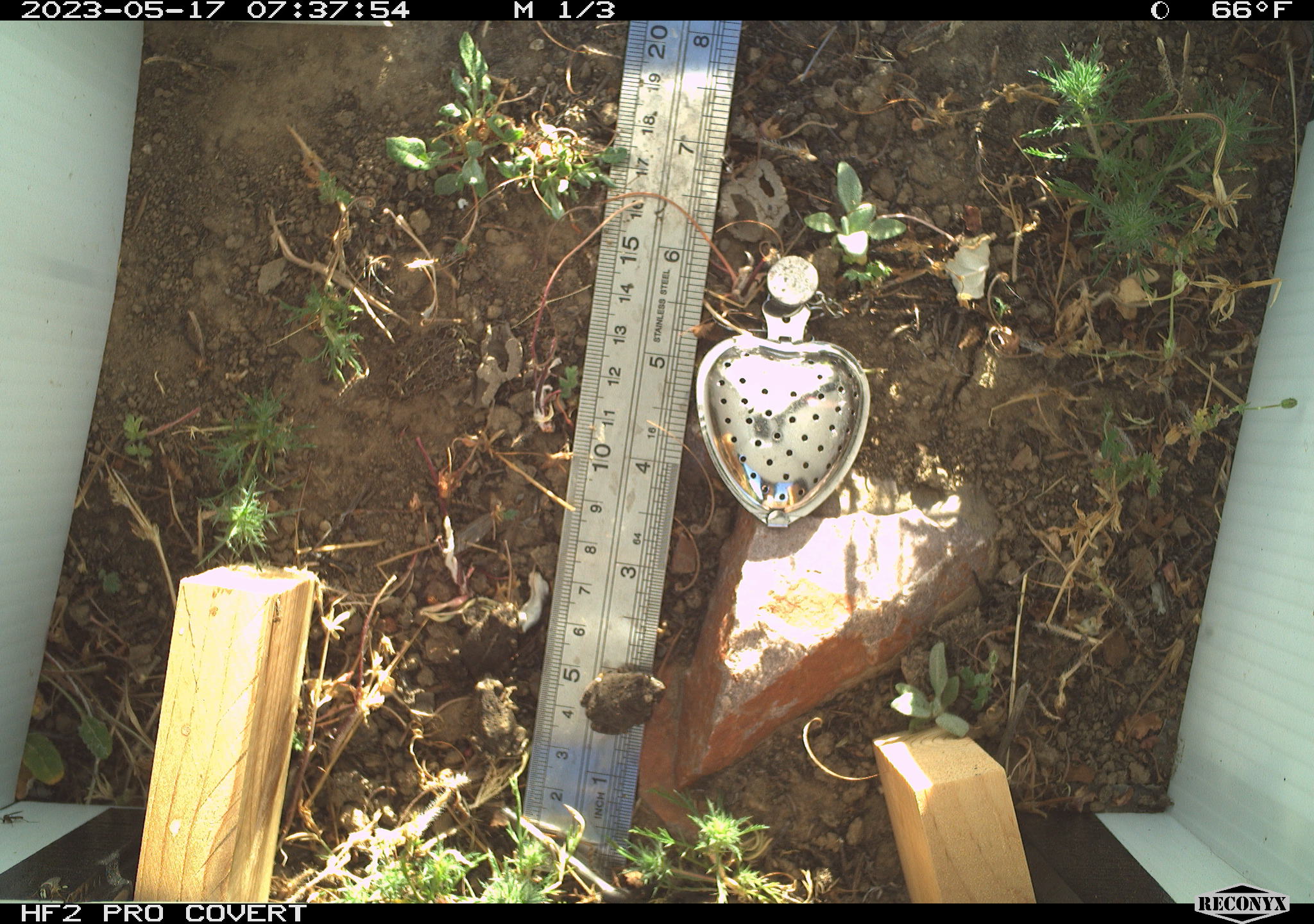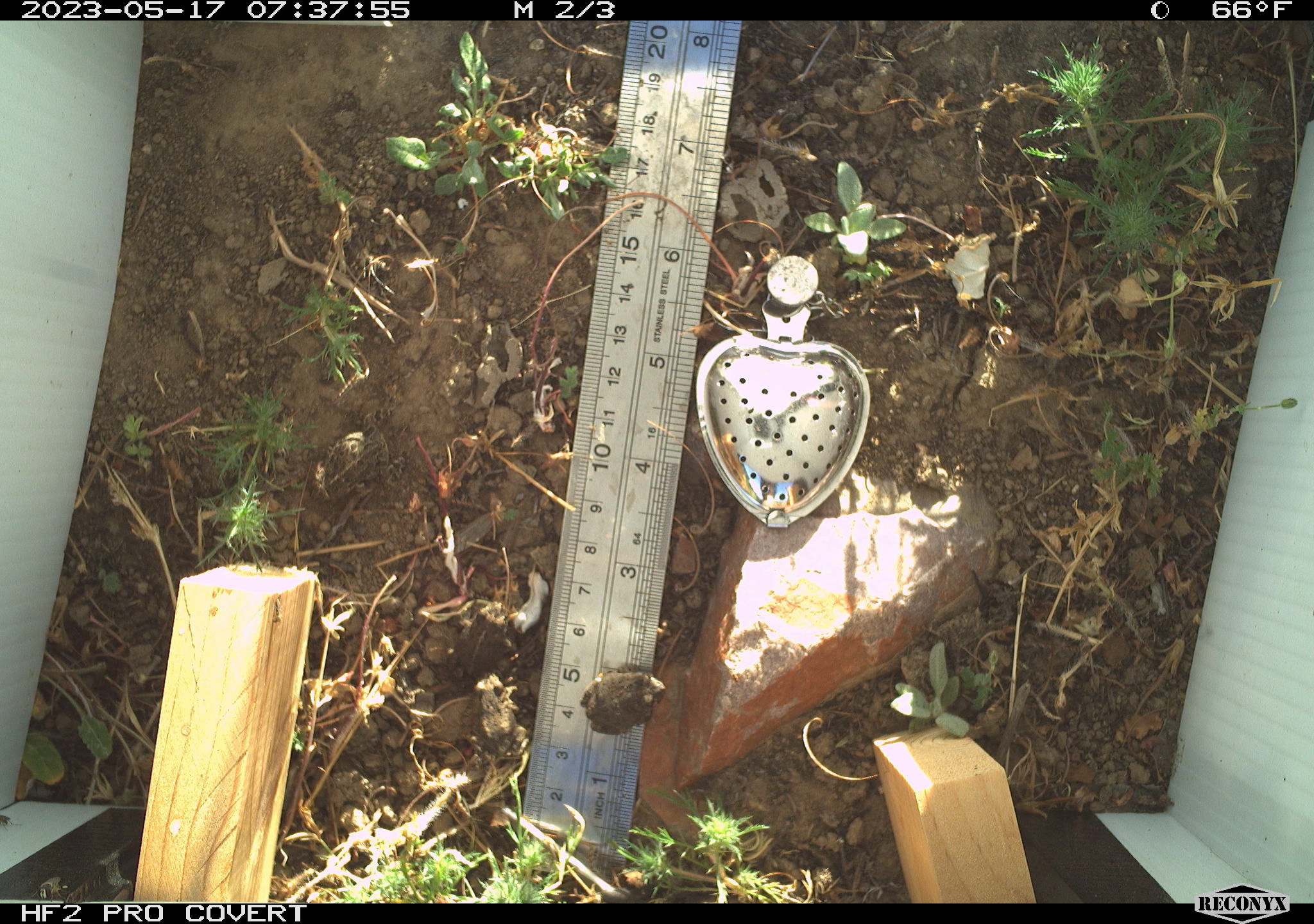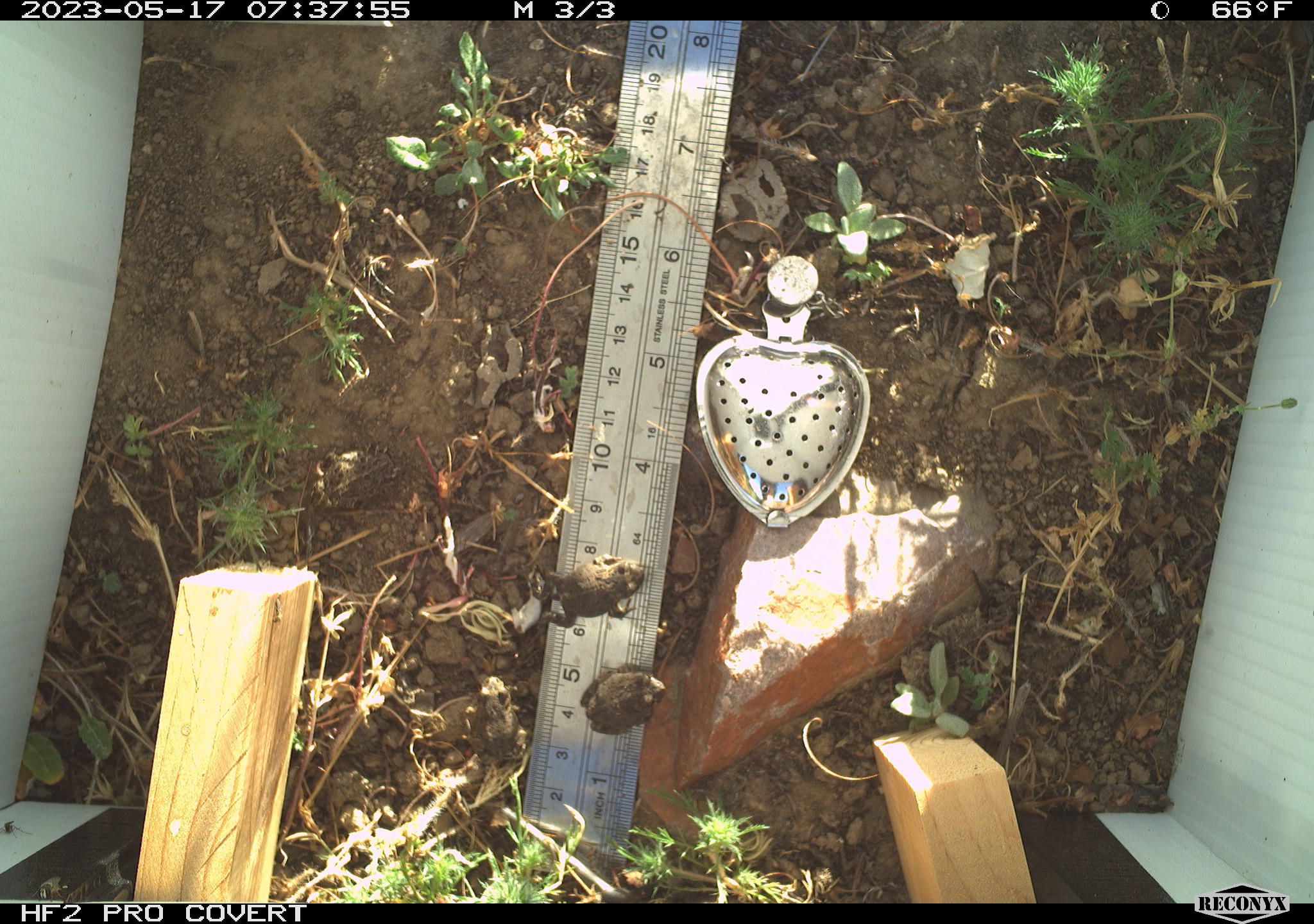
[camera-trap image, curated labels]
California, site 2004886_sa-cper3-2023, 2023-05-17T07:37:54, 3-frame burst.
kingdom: Animalia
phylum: Chordata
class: Amphibia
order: Anura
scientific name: Anura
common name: frogs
Frogs (Anura).